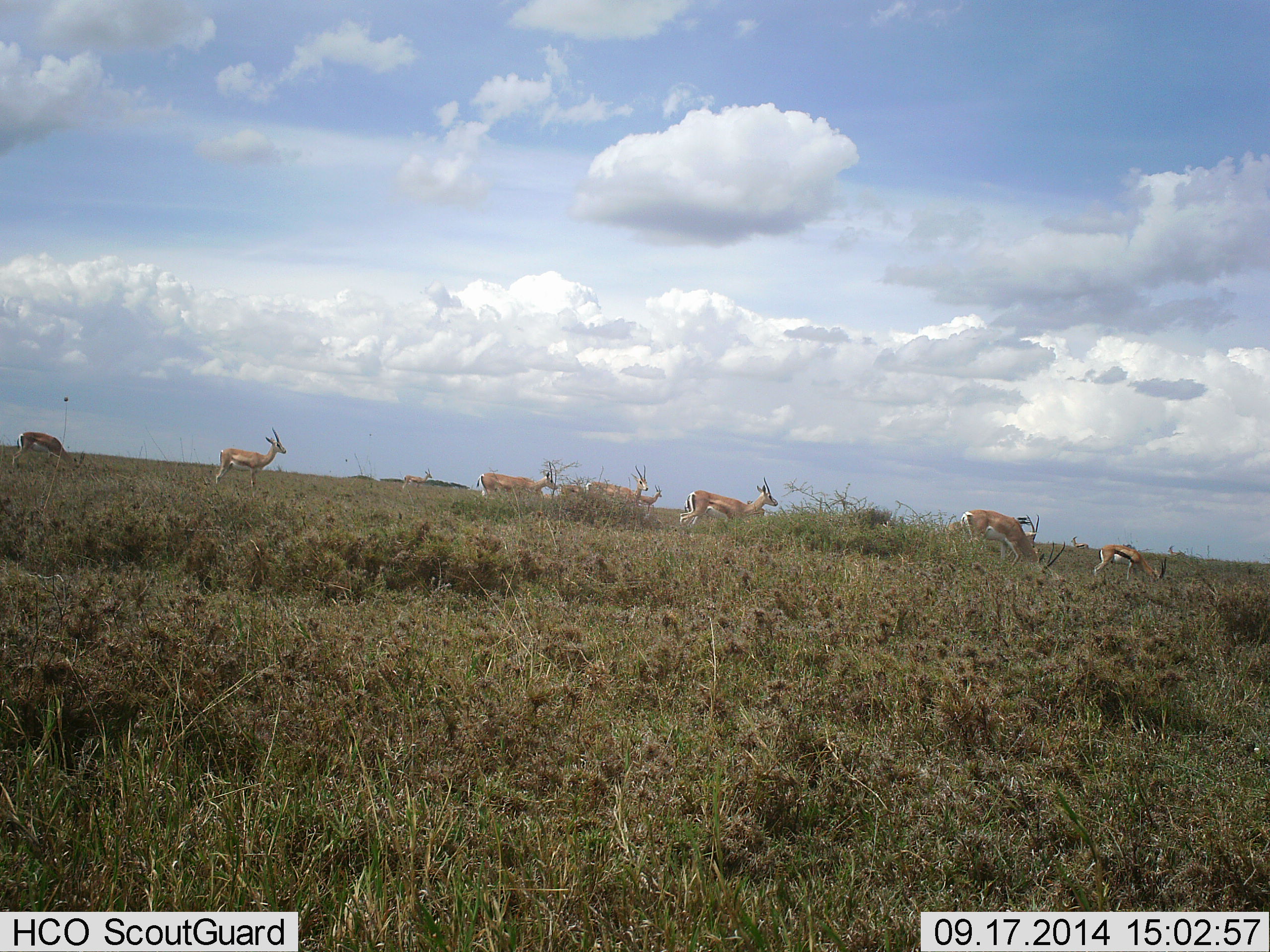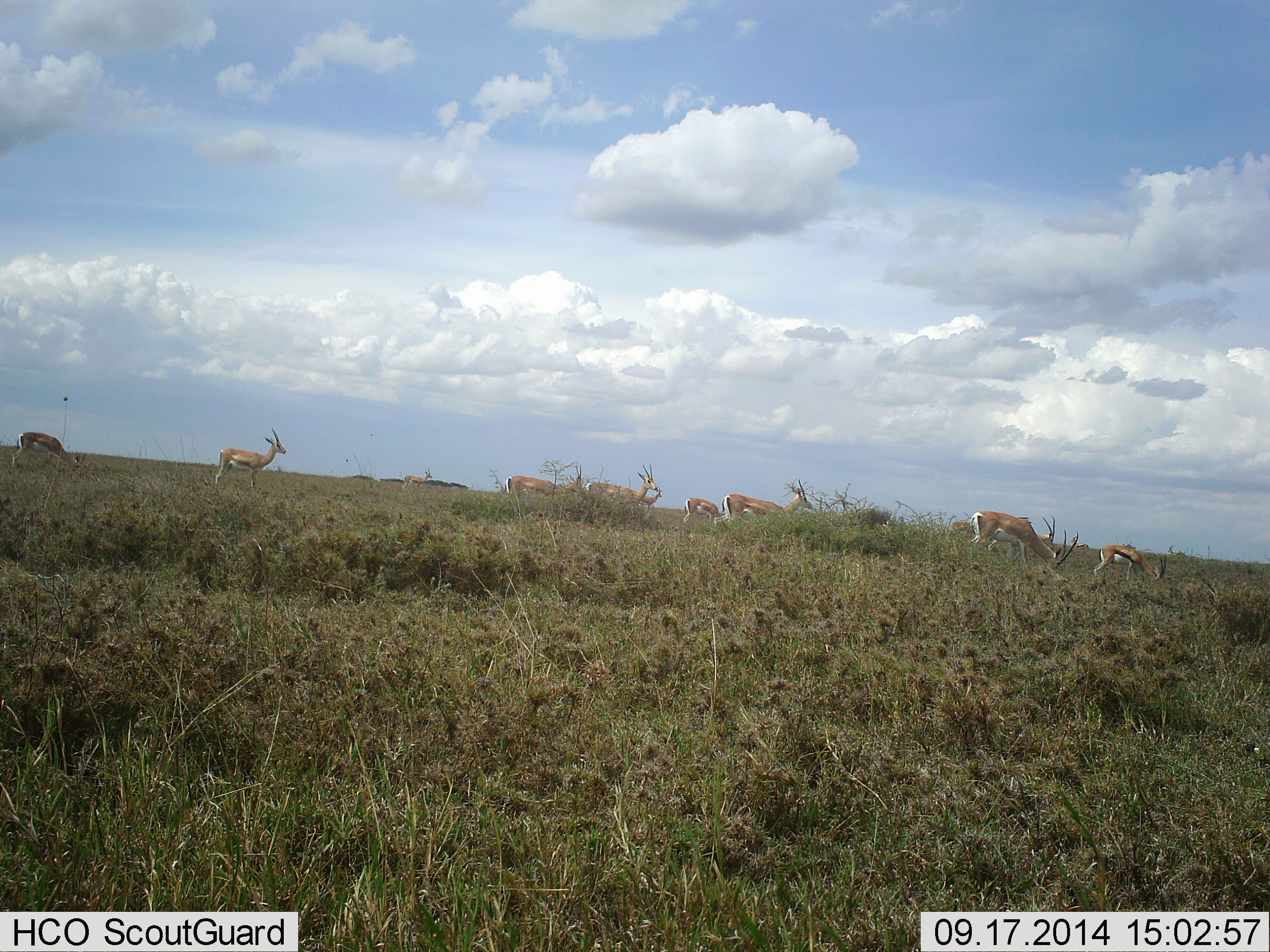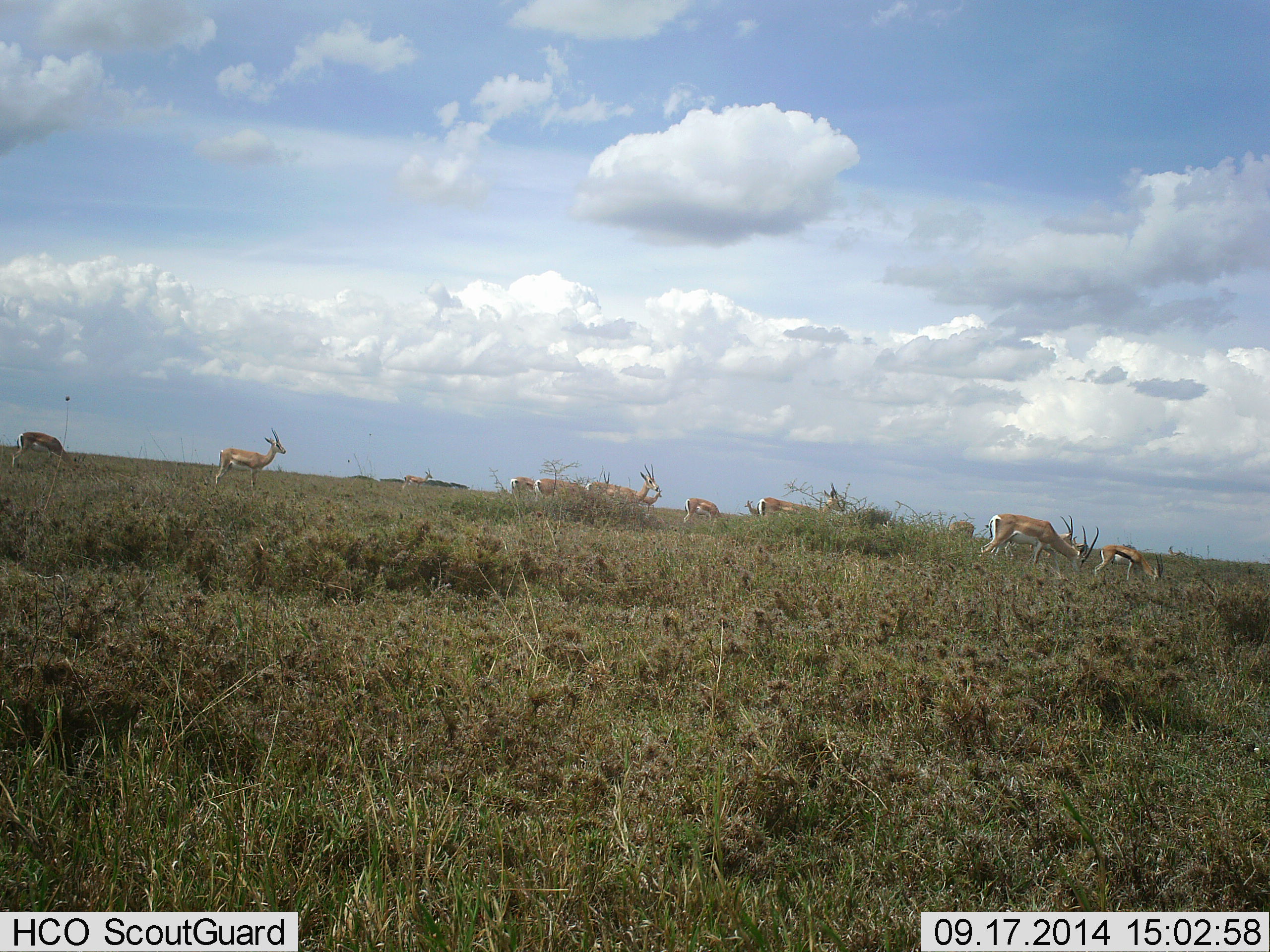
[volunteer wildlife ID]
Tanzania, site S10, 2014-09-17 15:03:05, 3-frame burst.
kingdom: Animalia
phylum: Chordata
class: Mammalia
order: Artiodactyla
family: Bovidae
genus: Eudorcas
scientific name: Eudorcas thomsonii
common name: thomson's gazelle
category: gazellethomsons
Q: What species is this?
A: Gazellethomsons (thomson's gazelle) (Eudorcas thomsonii).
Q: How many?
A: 9.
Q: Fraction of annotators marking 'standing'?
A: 46%.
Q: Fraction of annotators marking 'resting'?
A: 0%.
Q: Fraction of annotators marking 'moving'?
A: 54%.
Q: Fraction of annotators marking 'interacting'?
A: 0%.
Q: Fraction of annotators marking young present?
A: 0%.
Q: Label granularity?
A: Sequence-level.